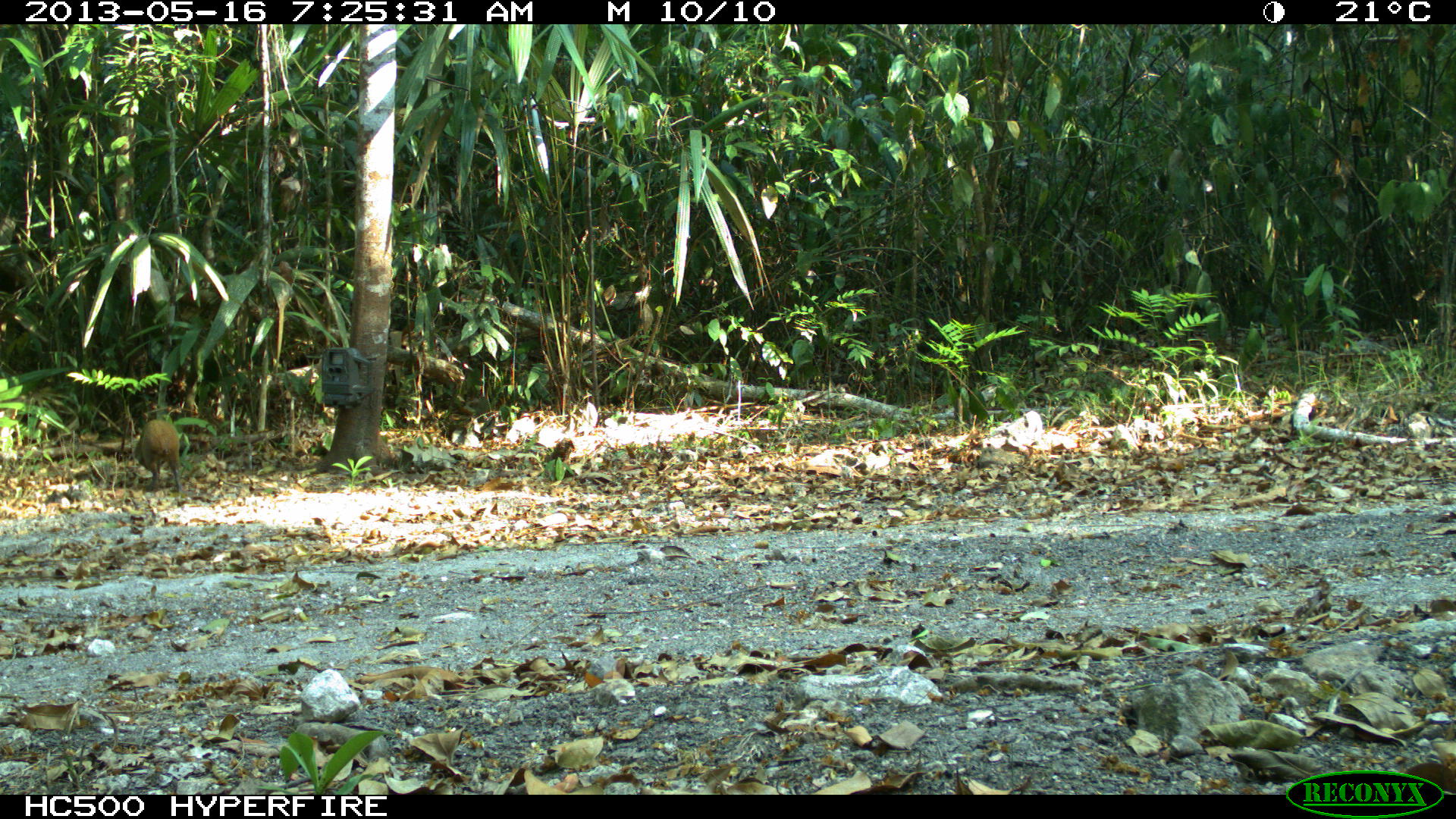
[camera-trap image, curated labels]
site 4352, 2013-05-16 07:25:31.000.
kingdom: Animalia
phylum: Chordata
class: Mammalia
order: Rodentia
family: Dasyproctidae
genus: Dasyprocta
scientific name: Dasyprocta punctata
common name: central american agouti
Dasyprocta punctata (central american agouti), count 1.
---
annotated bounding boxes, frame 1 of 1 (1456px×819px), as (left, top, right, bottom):
dasyprocta punctata: (134, 418, 182, 492)